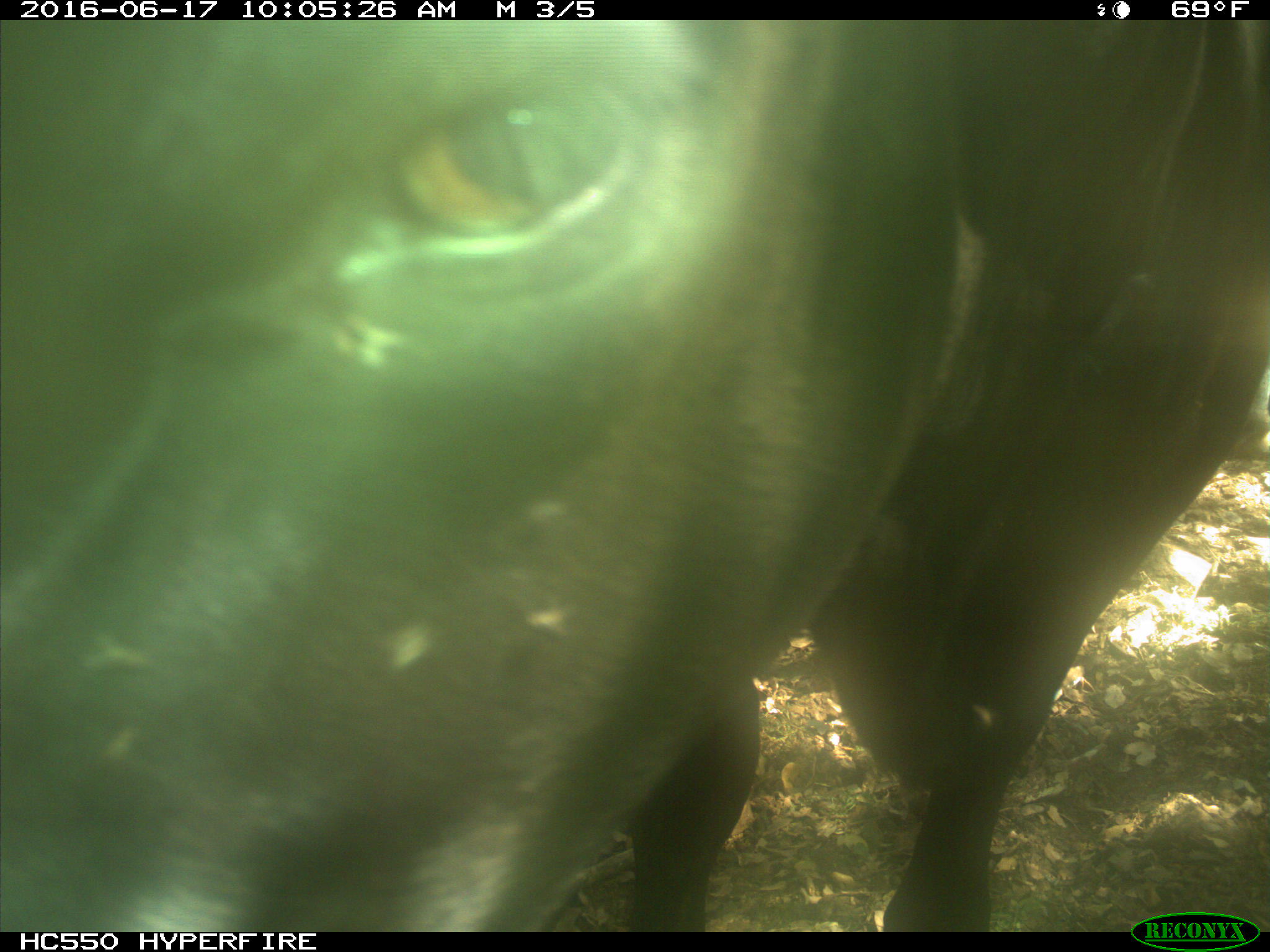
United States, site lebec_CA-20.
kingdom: Animalia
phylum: Chordata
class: Mammalia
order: Artiodactyla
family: Bovidae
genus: Bos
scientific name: Bos taurus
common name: domestic cow